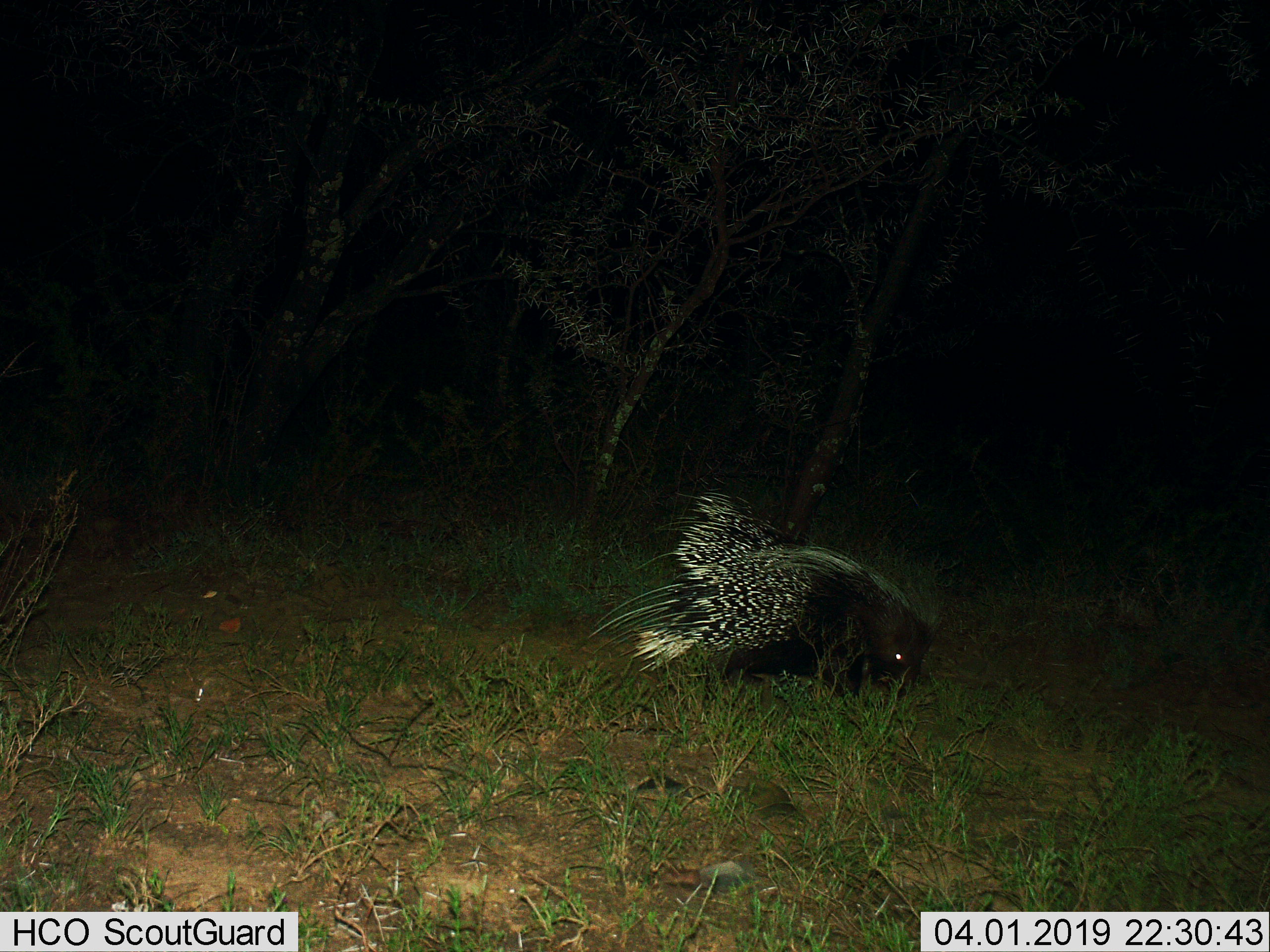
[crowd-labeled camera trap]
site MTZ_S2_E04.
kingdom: Animalia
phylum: Chordata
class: Mammalia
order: Rodentia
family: Hystricidae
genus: Hystrix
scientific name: Hystrix cristata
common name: crested porcupine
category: porcupine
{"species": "porcupine (crested porcupine) (Hystrix cristata)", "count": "1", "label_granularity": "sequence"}